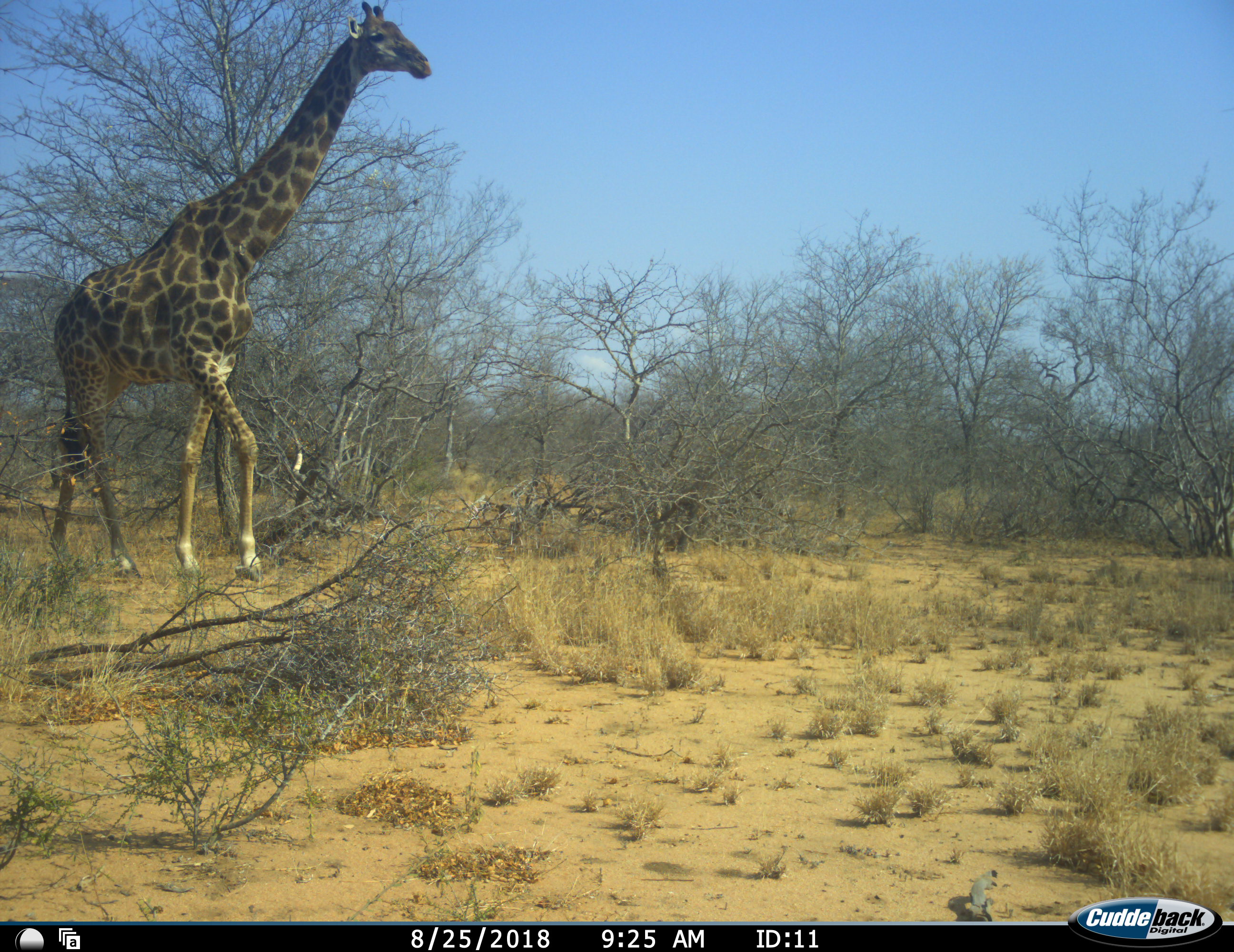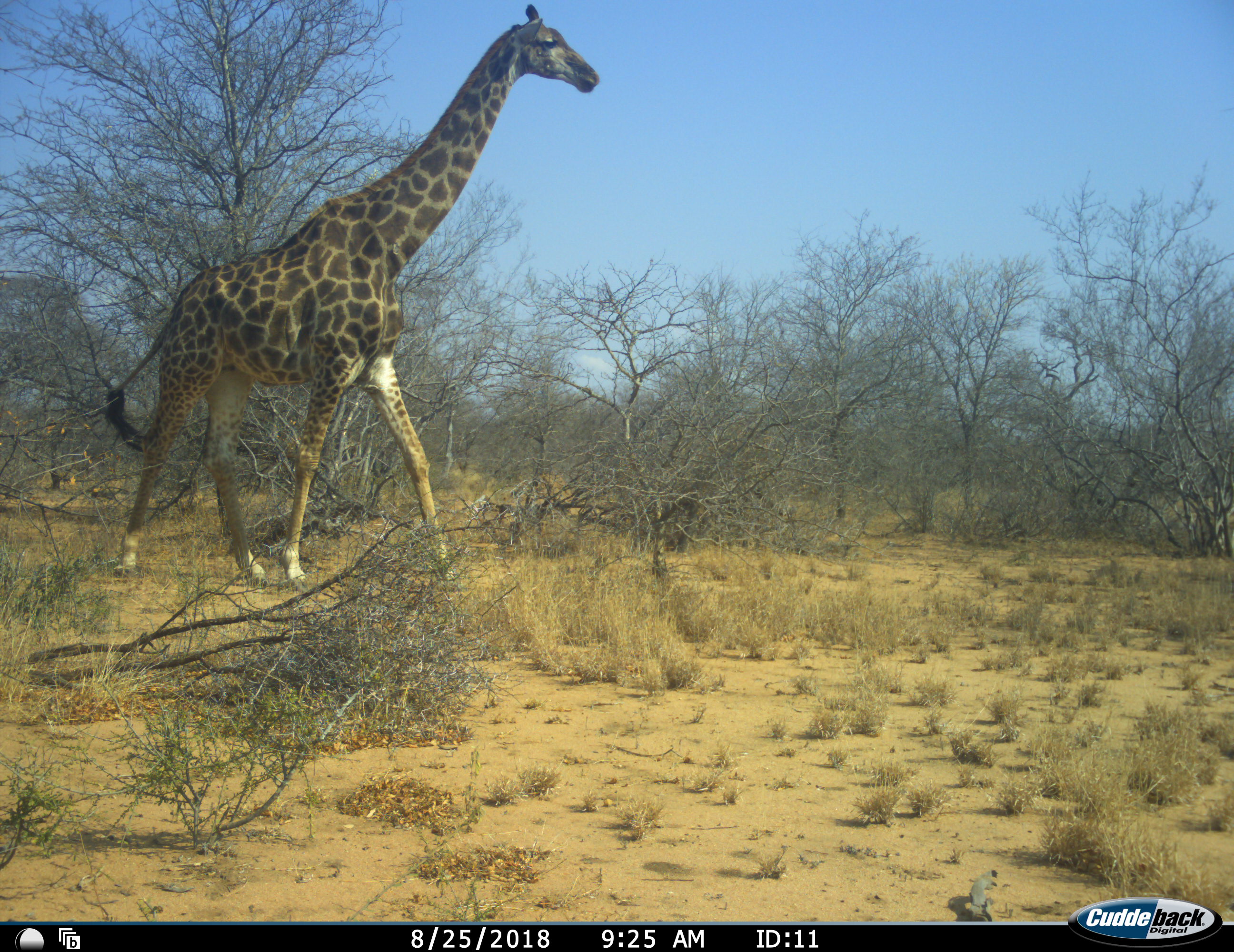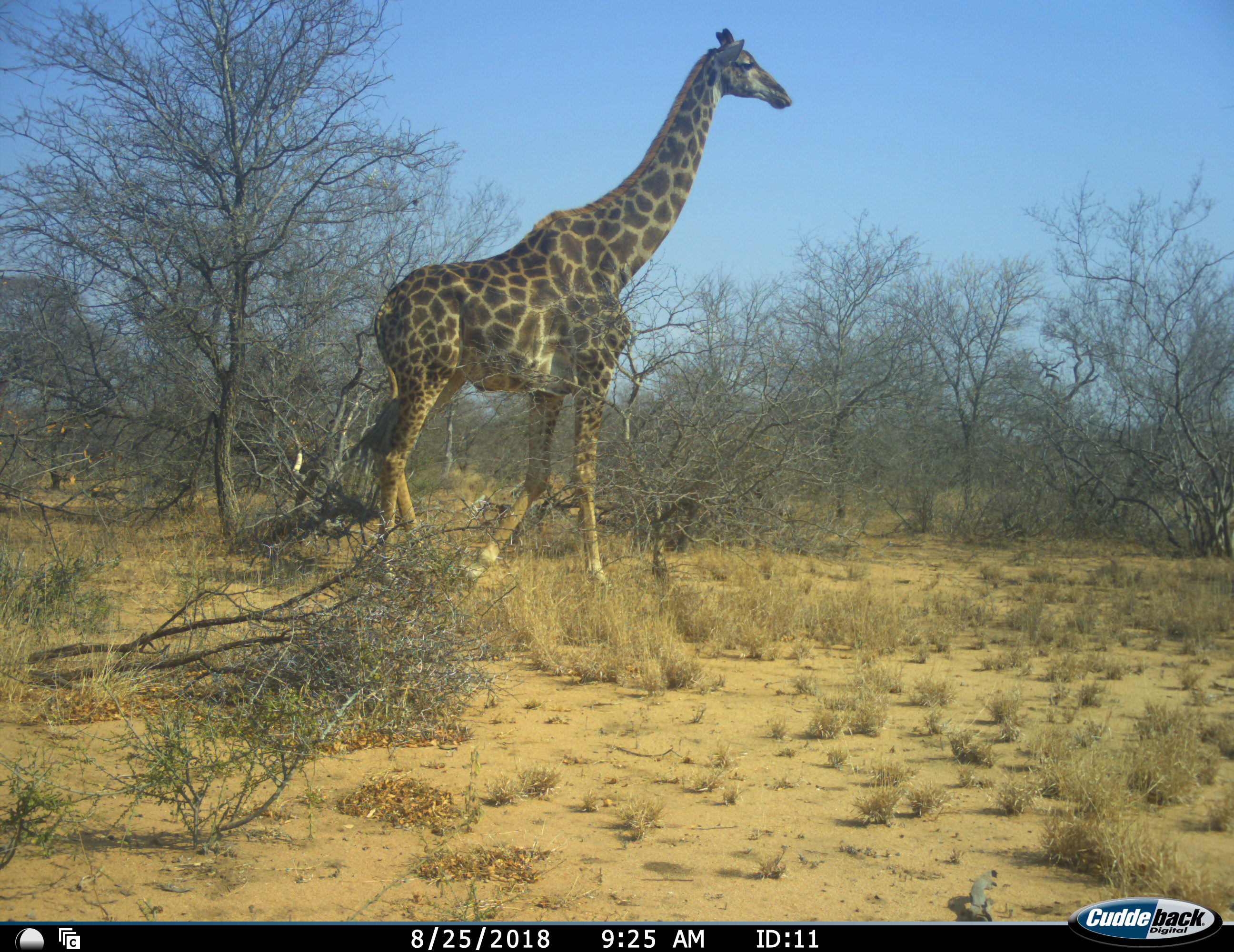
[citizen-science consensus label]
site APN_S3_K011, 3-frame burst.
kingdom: Animalia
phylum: Chordata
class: Mammalia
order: Artiodactyla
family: Giraffidae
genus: Giraffa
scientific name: Giraffa camelopardalis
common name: giraffe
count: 1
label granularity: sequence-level